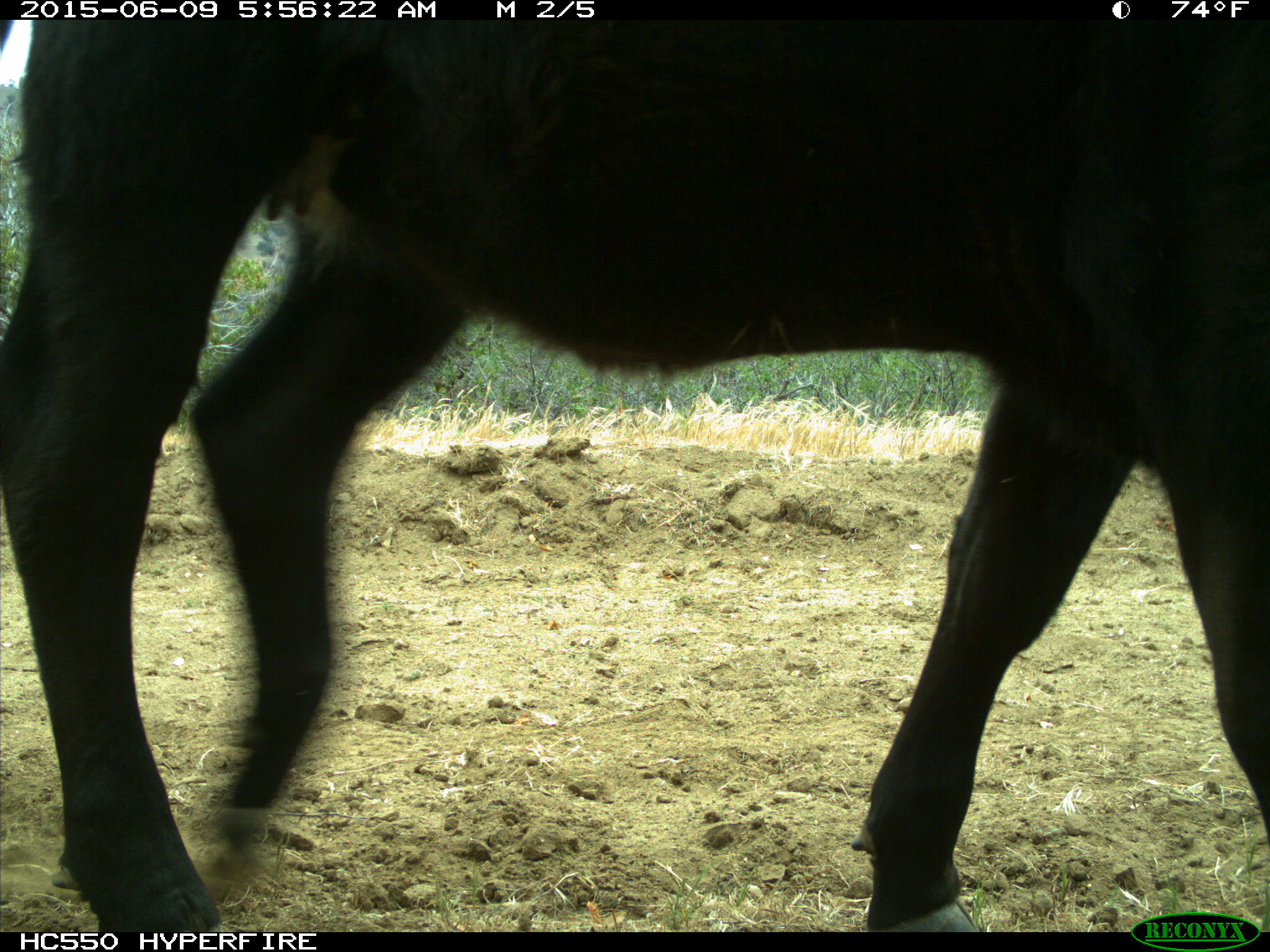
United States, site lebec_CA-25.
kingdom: Animalia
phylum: Chordata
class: Mammalia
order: Artiodactyla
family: Bovidae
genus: Bos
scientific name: Bos taurus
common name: domestic cow